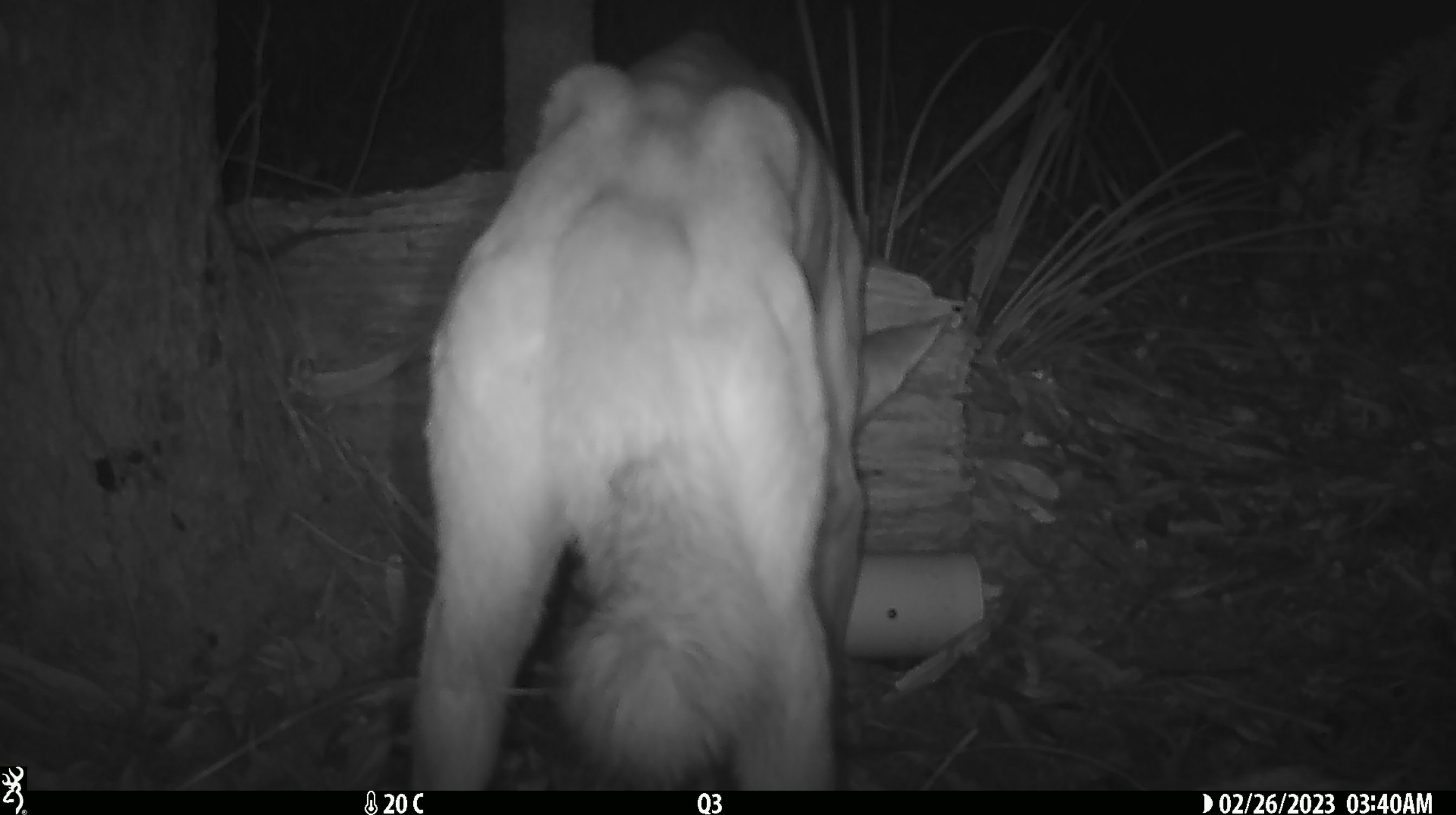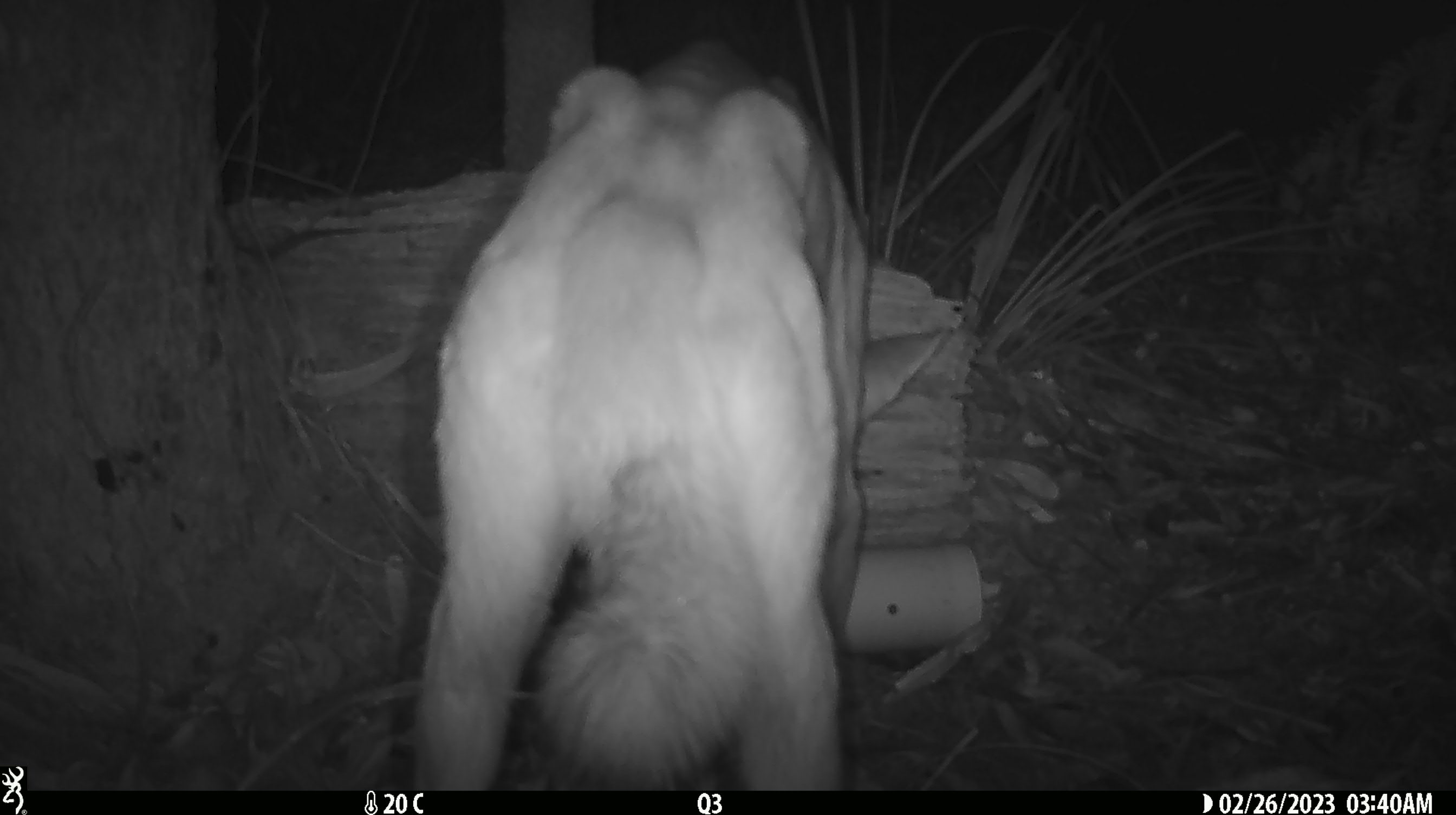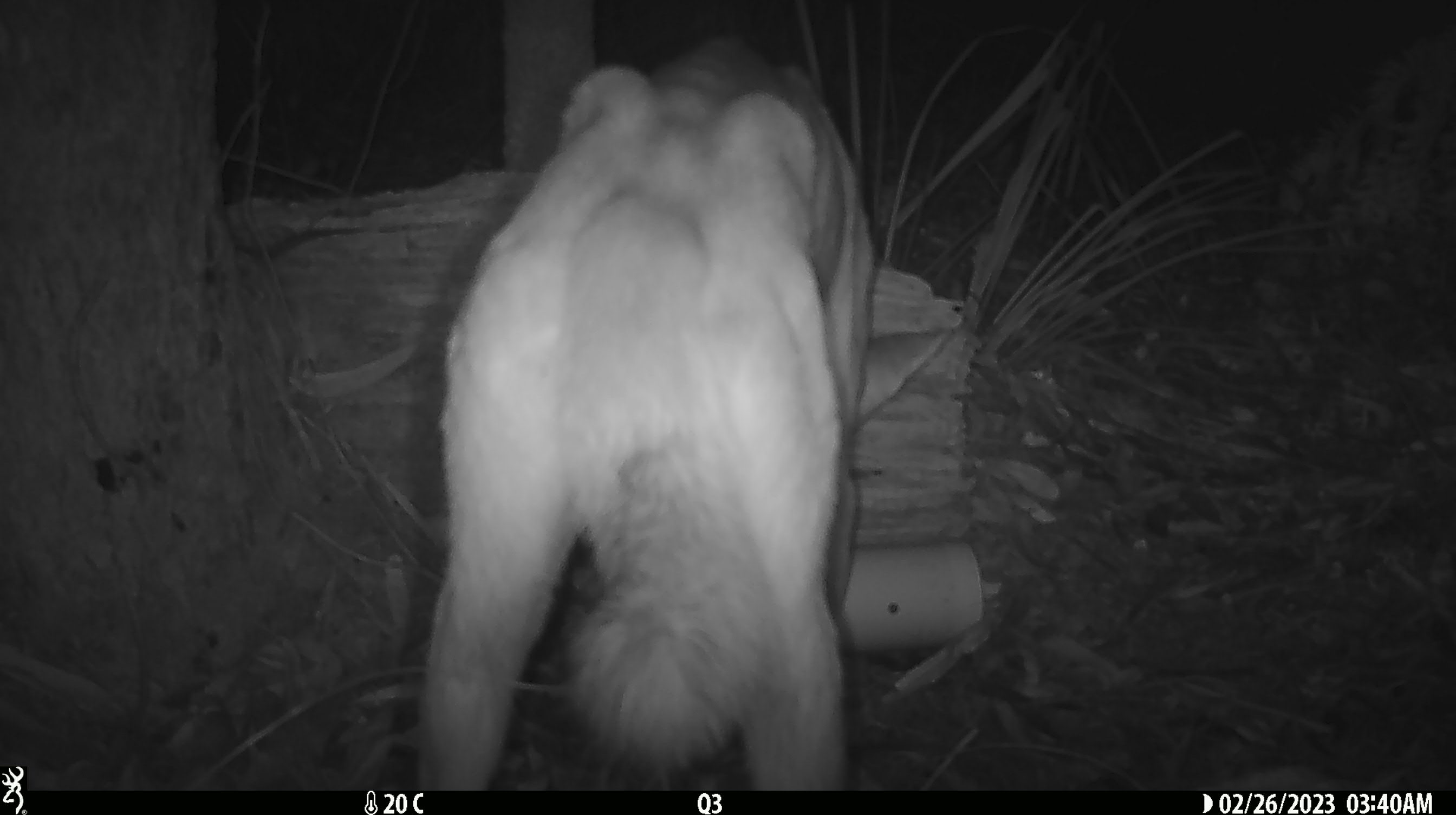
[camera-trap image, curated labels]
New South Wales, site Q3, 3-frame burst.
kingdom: Animalia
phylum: Chordata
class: Mammalia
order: Carnivora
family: Canidae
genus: Canis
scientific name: Canis familiaris dingo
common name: dingo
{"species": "dingo (Canis familiaris dingo)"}